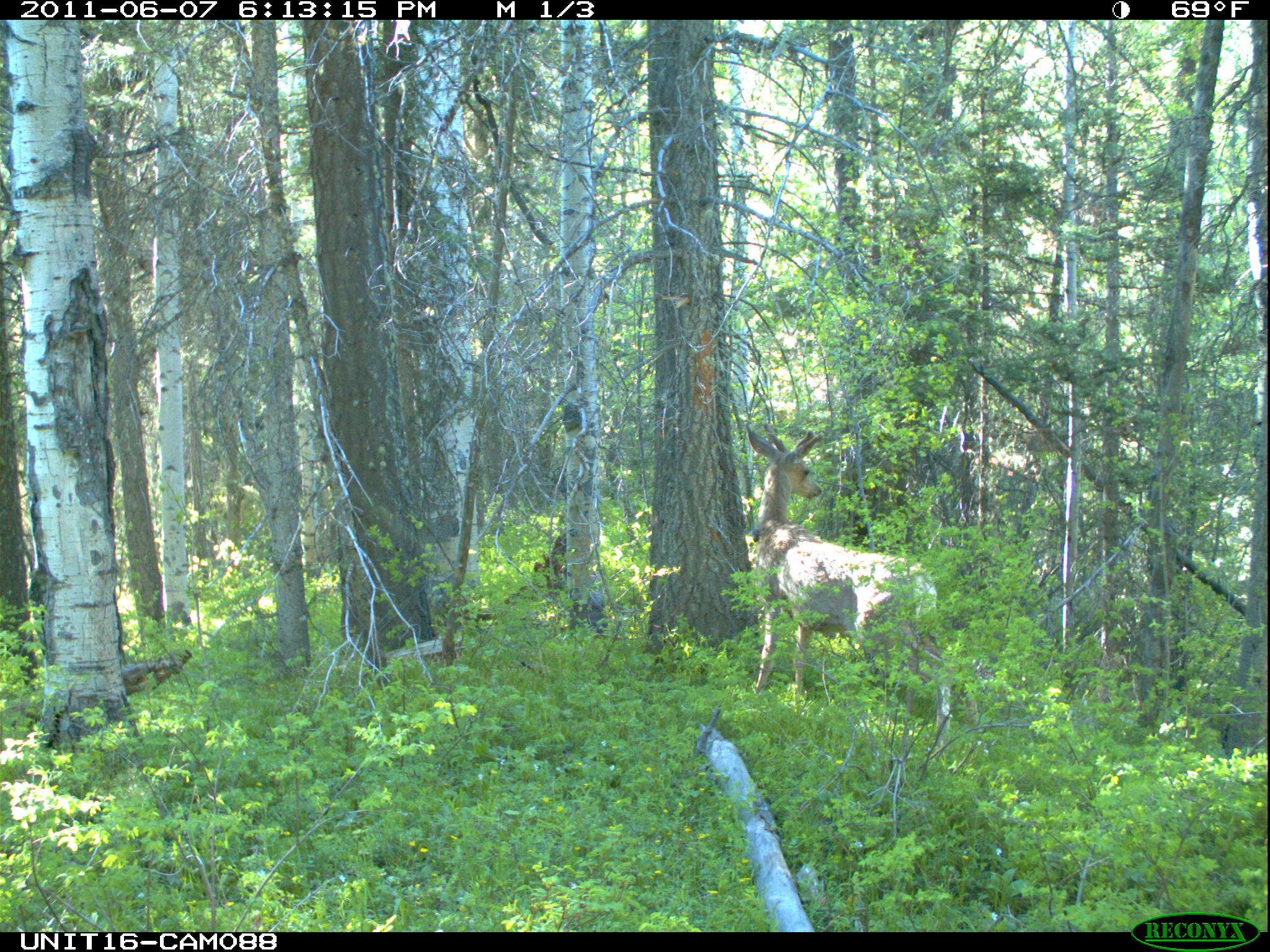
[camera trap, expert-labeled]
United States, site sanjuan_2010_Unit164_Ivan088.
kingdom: Animalia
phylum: Chordata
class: Mammalia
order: Artiodactyla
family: Cervidae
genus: Odocoileus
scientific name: Odocoileus hemionus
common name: mule deer